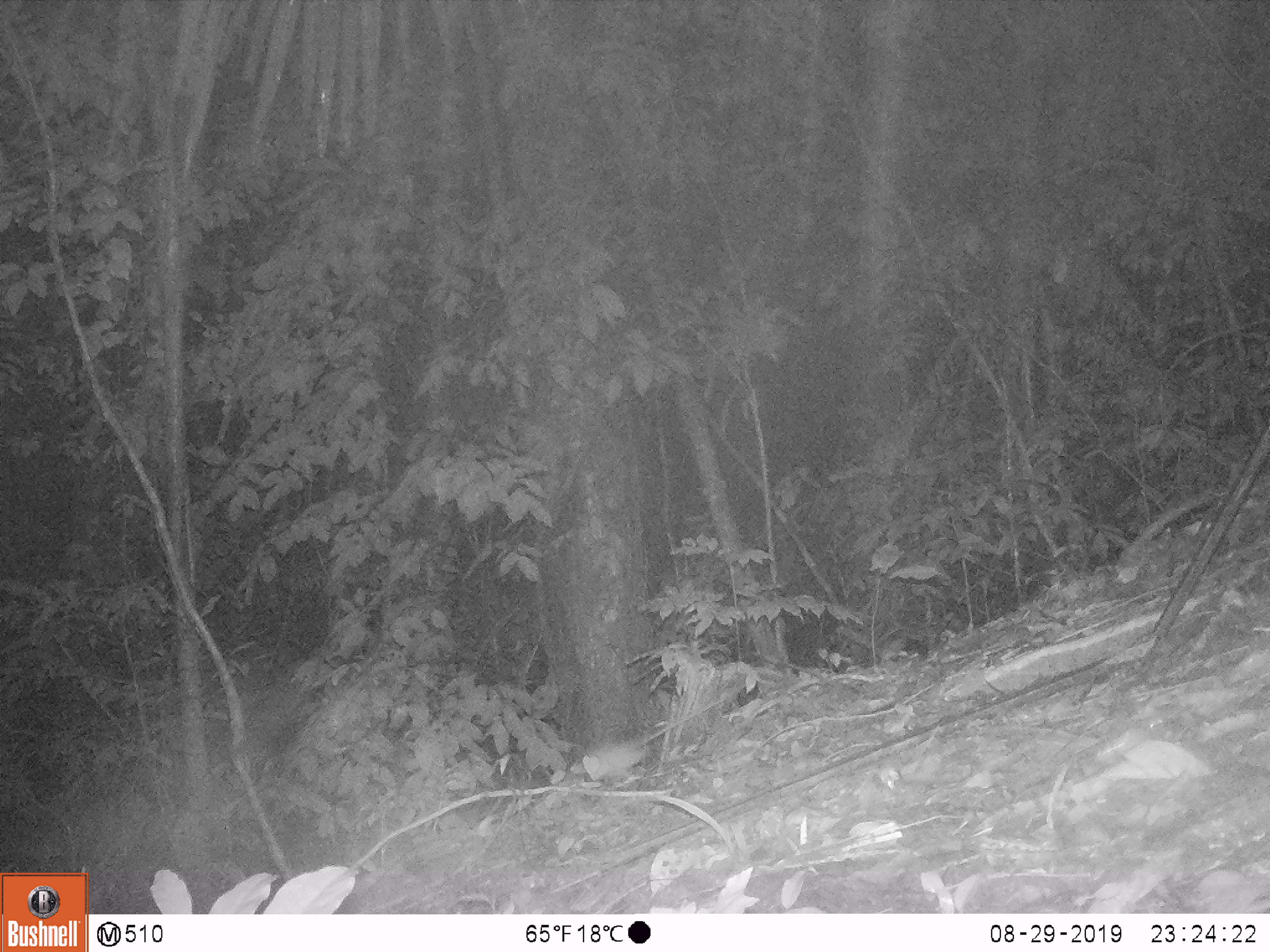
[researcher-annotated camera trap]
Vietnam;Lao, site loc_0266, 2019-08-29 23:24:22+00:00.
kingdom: Animalia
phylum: Chordata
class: Mammalia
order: Rodentia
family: Muridae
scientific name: Muridae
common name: old-world mice and rats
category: unidentified murid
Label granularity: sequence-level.